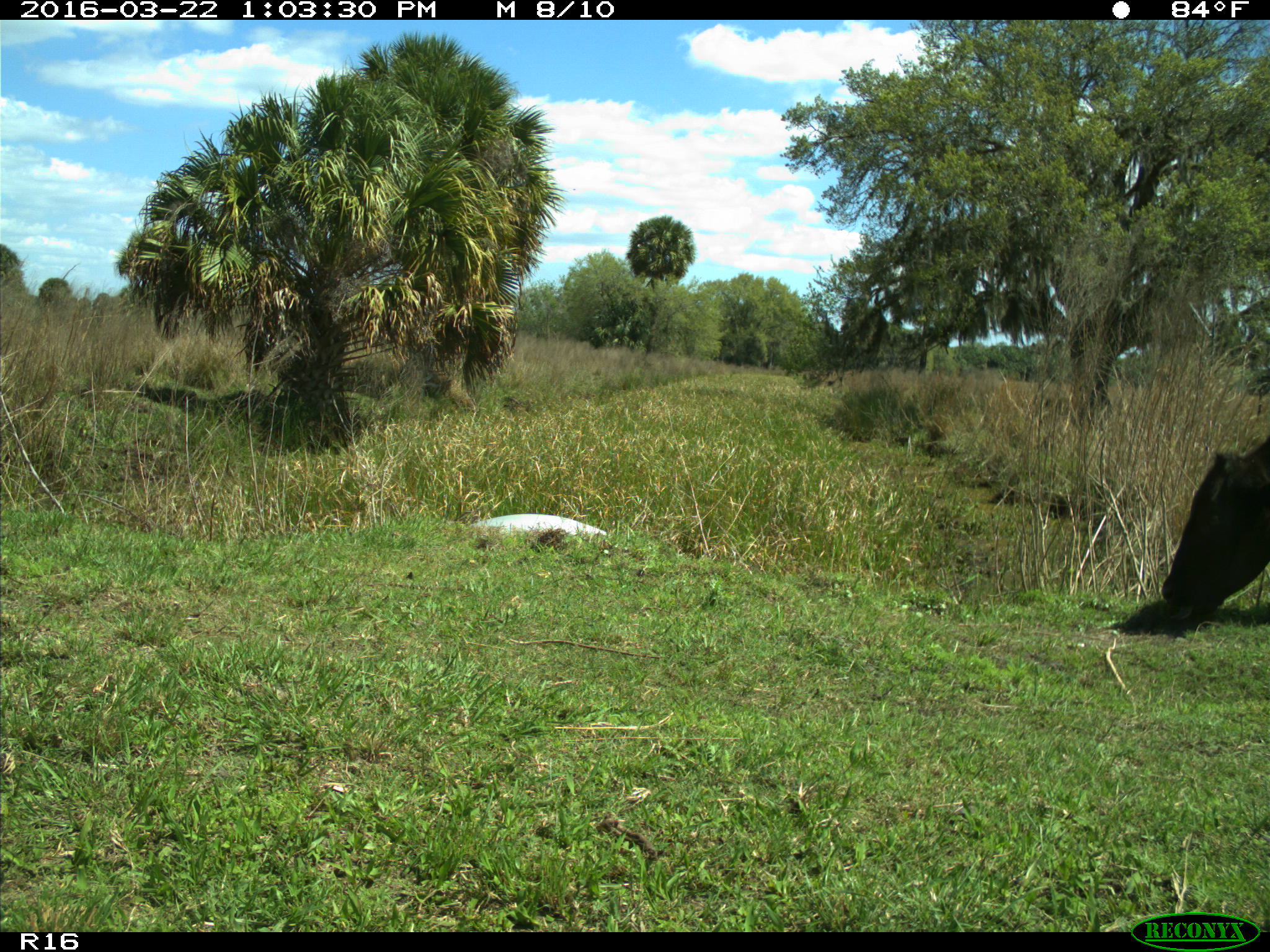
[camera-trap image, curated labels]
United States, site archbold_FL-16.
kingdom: Animalia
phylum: Chordata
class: Mammalia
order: Artiodactyla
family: Bovidae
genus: Bos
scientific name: Bos taurus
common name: domestic cow